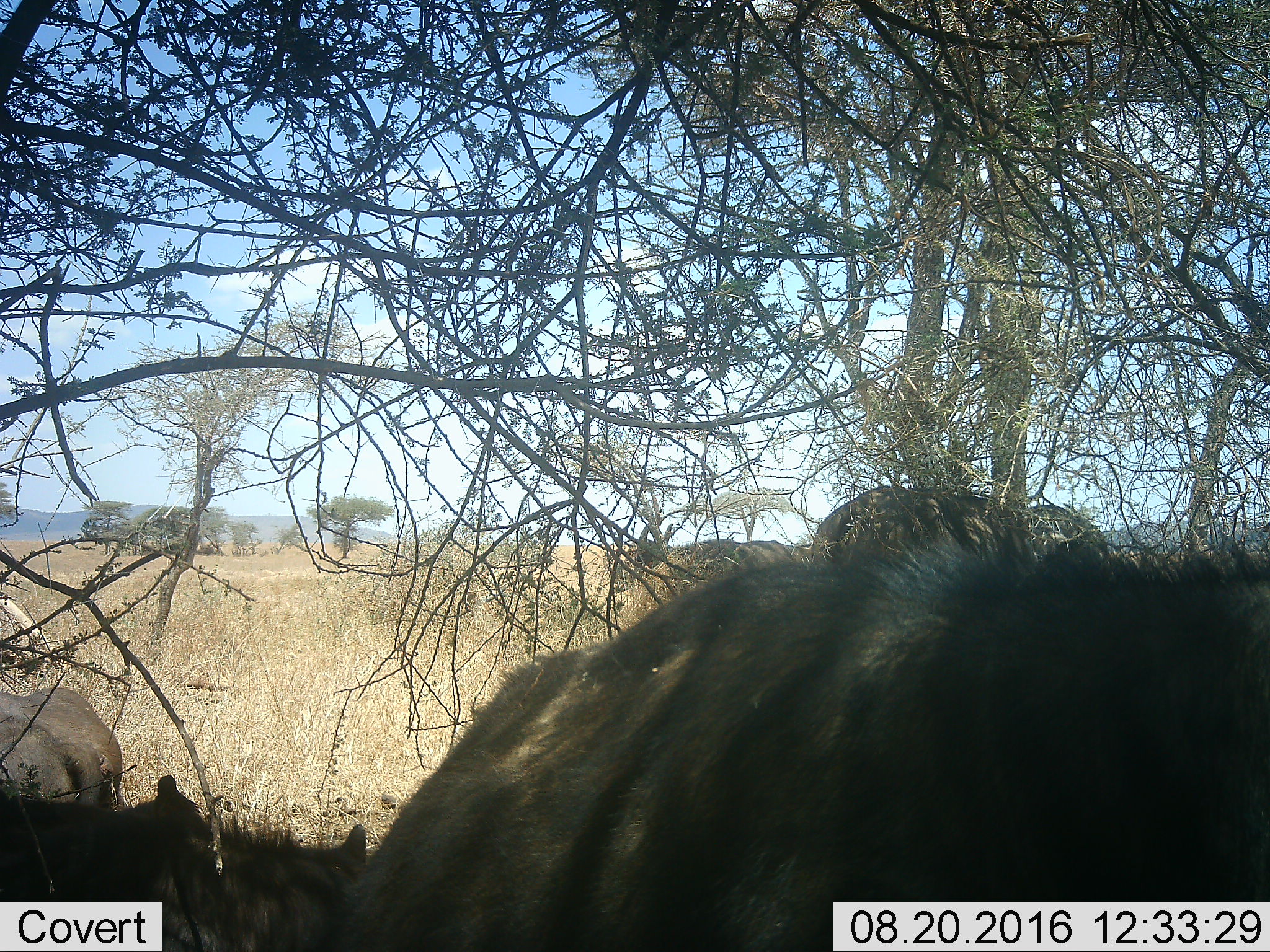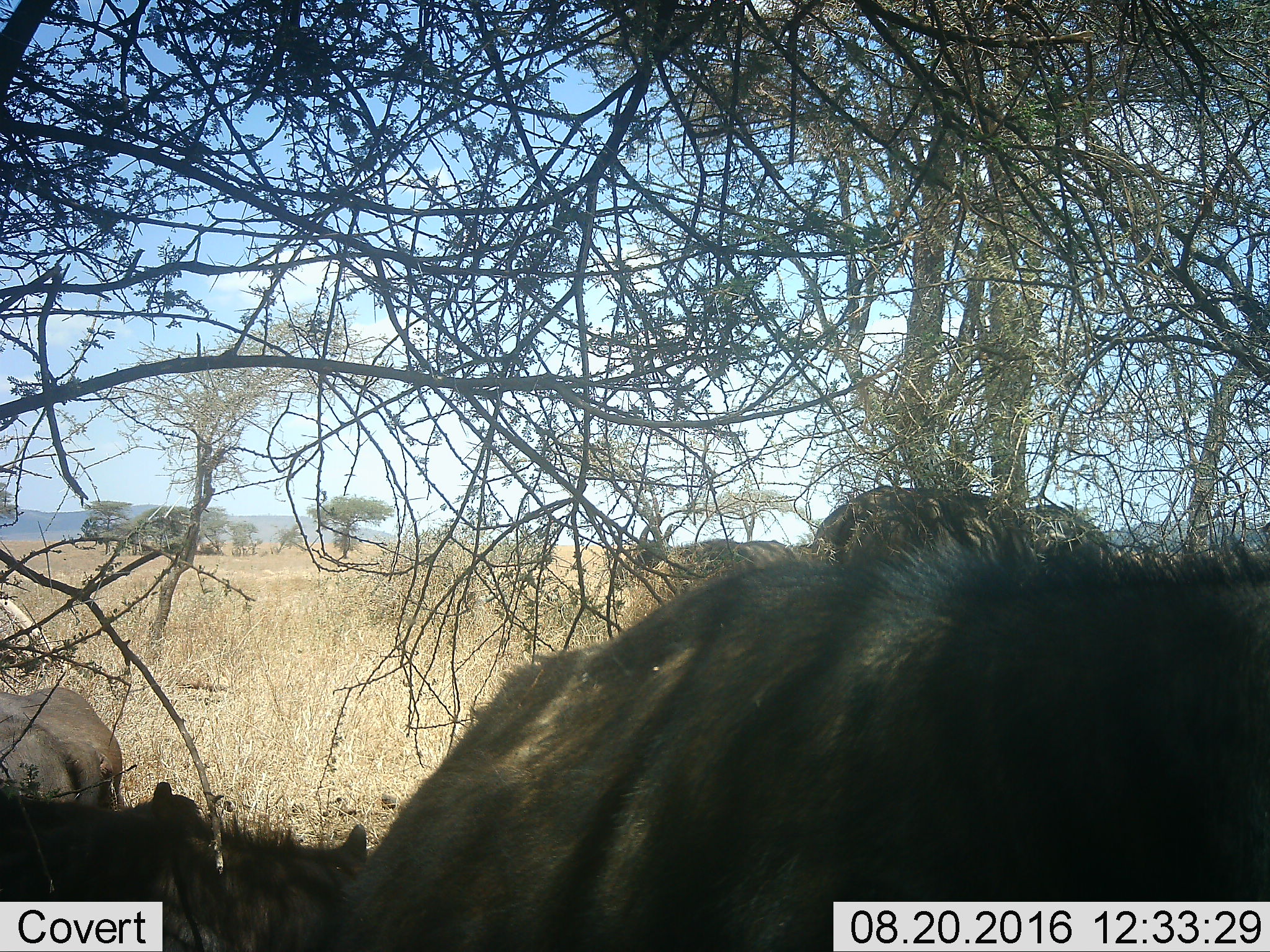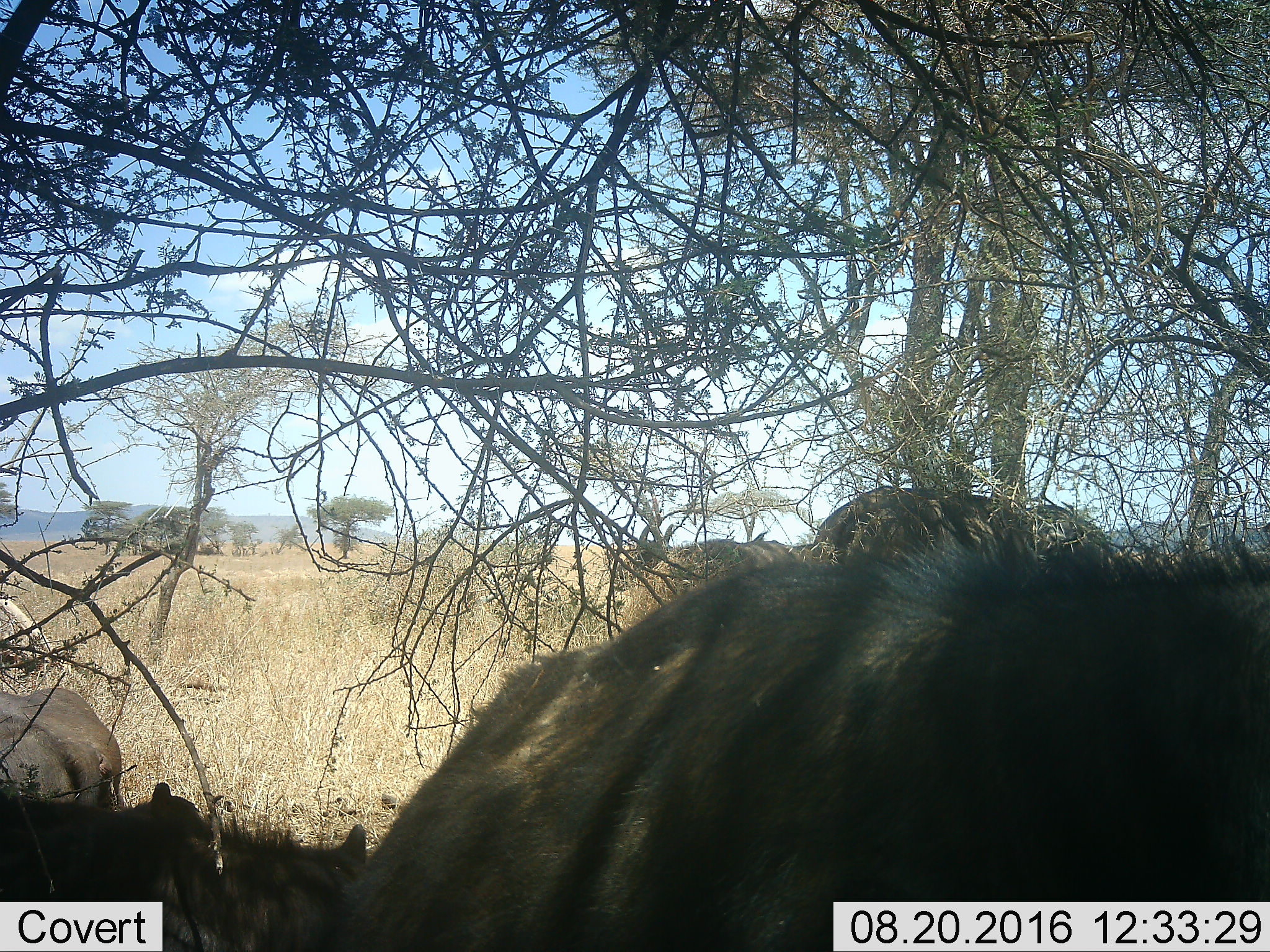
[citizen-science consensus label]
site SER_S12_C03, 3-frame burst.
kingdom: Animalia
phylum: Chordata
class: Mammalia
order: Artiodactyla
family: Bovidae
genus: Connochaetes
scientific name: Connochaetes taurinus taurinus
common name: blue wildebeest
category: wildebeestblue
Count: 6.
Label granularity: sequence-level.